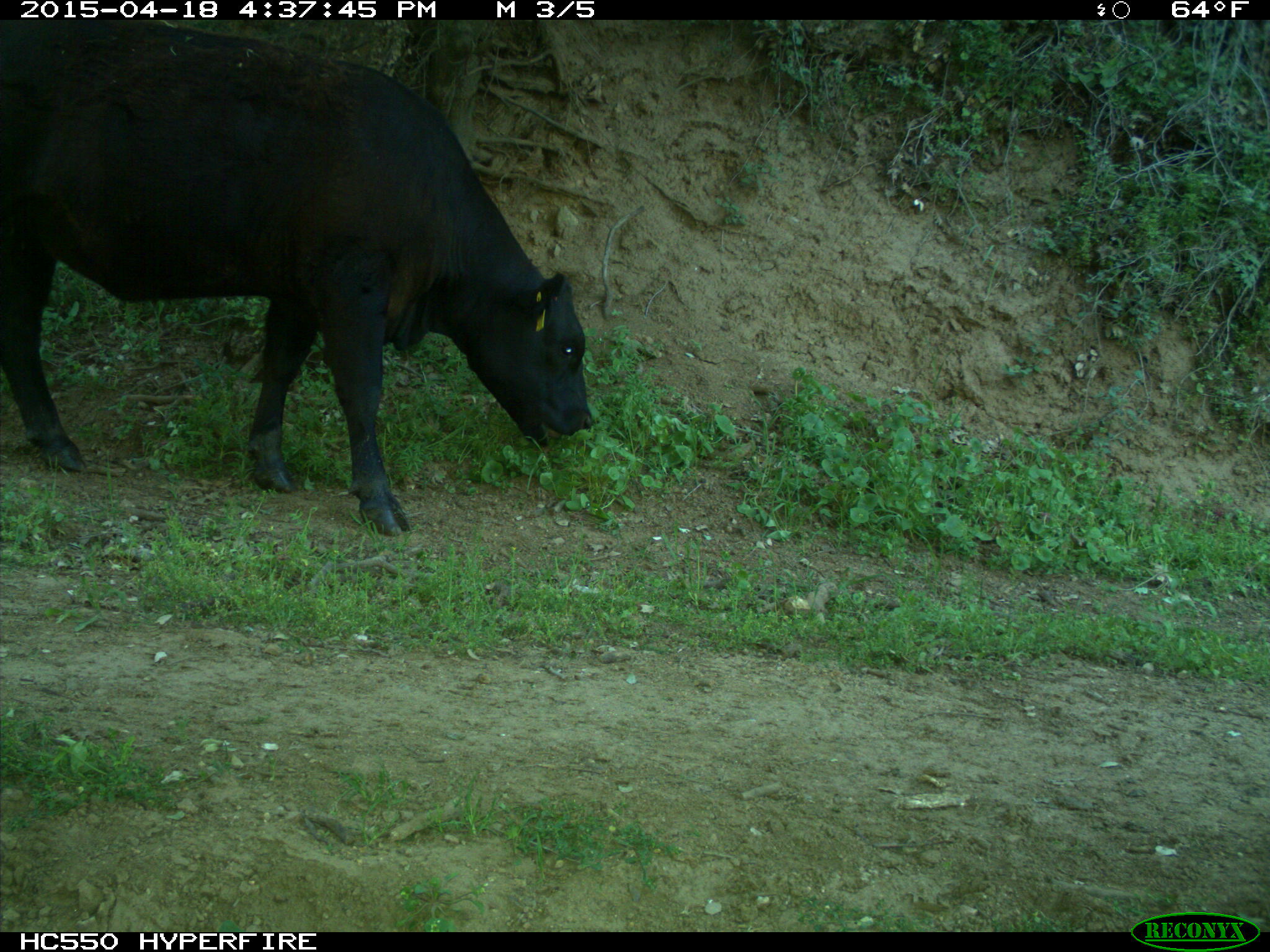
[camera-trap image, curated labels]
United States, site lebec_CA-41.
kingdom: Animalia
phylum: Chordata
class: Mammalia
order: Artiodactyla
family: Bovidae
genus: Bos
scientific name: Bos taurus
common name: domestic cow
Bos taurus (domestic cow).